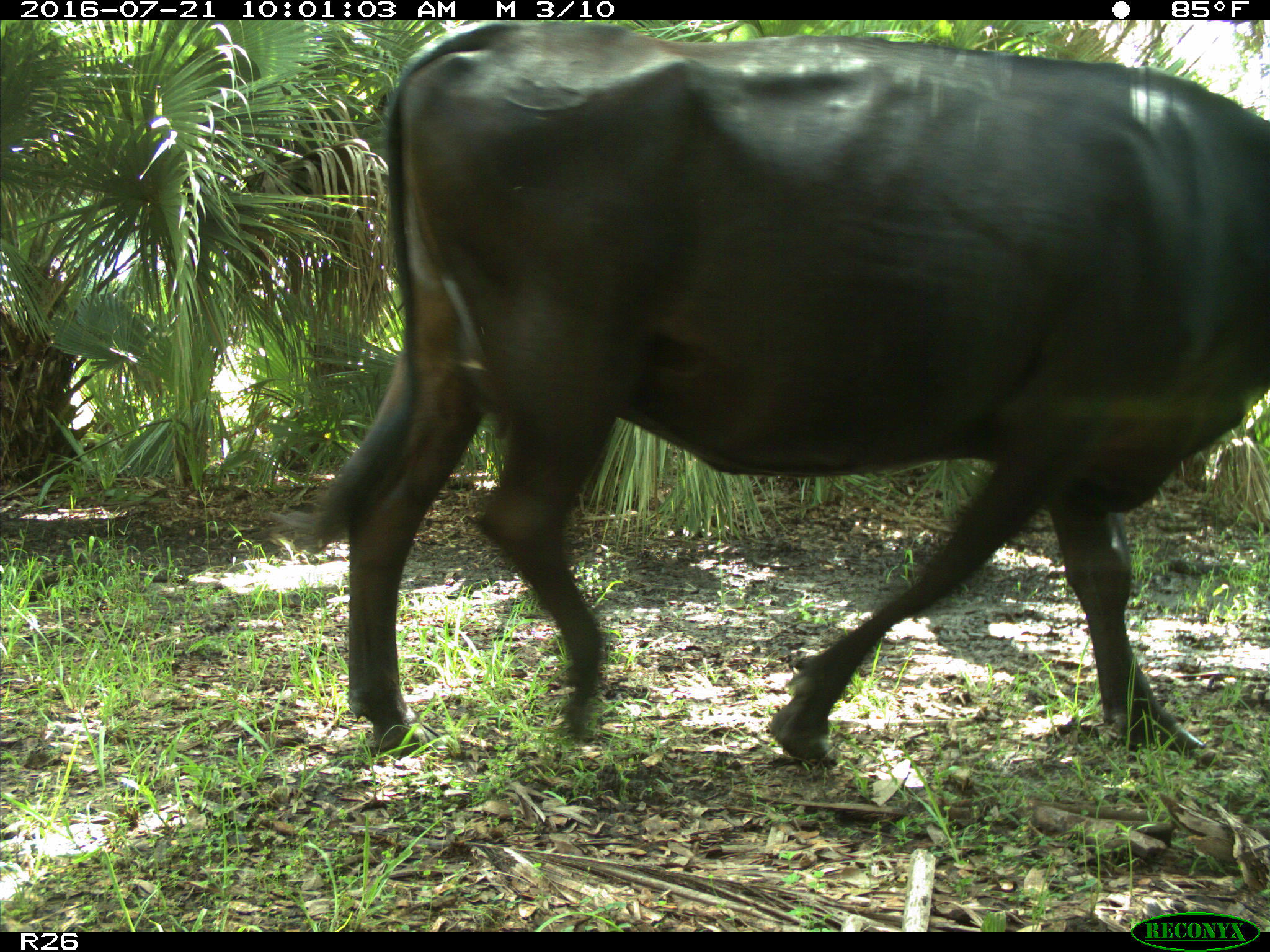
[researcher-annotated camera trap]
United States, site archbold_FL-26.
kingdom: Animalia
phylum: Chordata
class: Mammalia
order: Artiodactyla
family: Bovidae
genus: Bos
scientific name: Bos taurus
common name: domestic cow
Bos taurus (domestic cow).